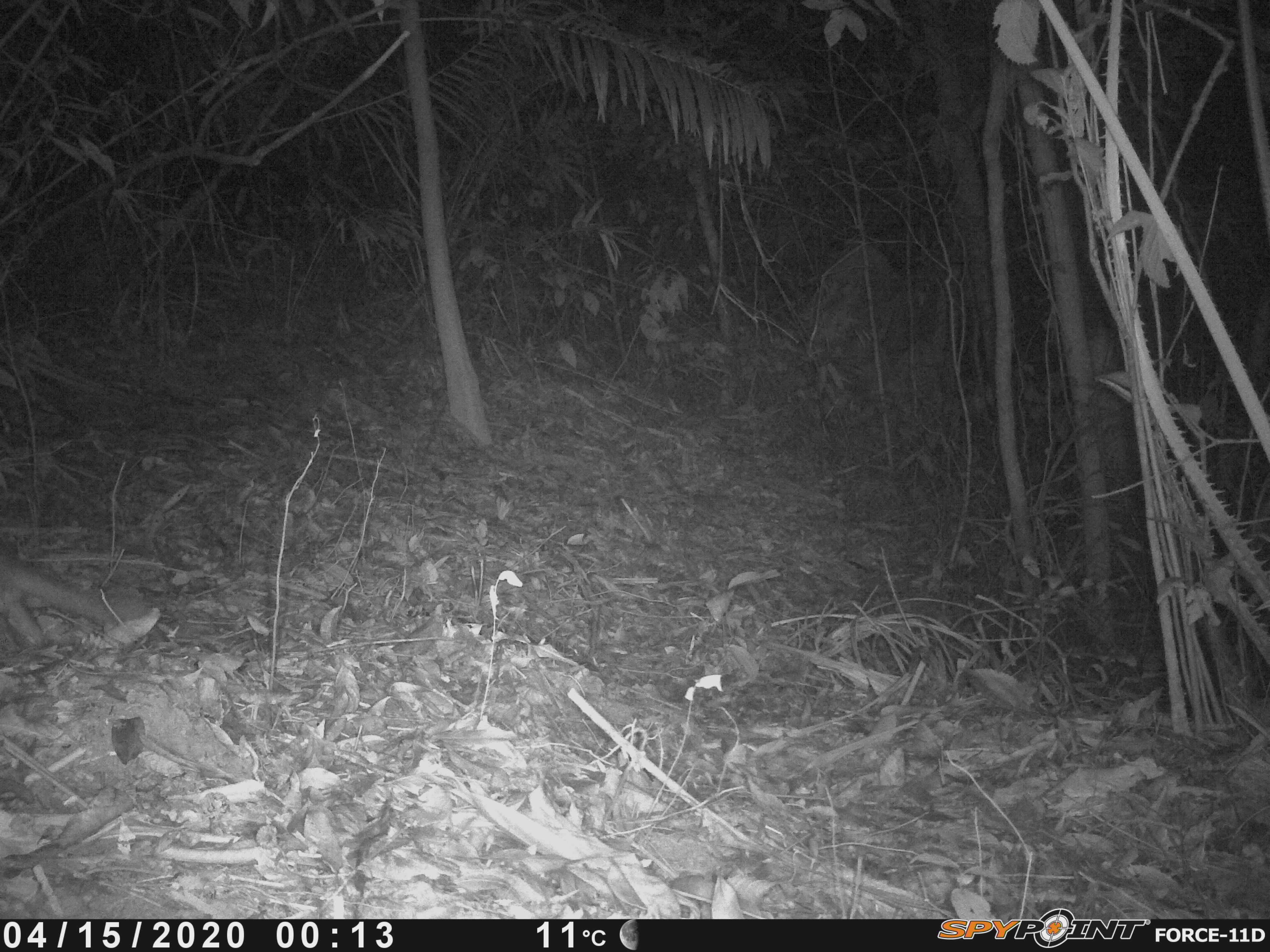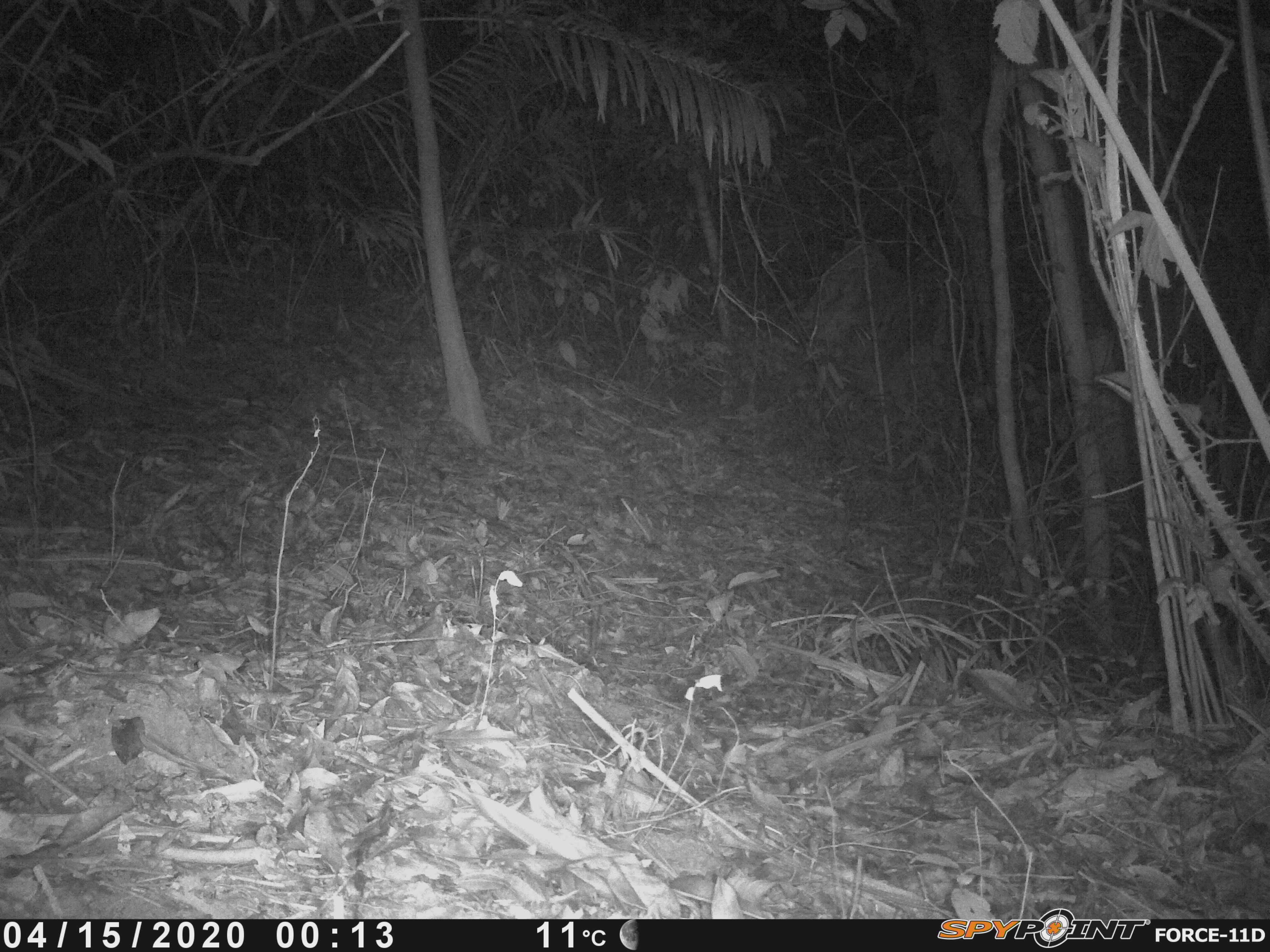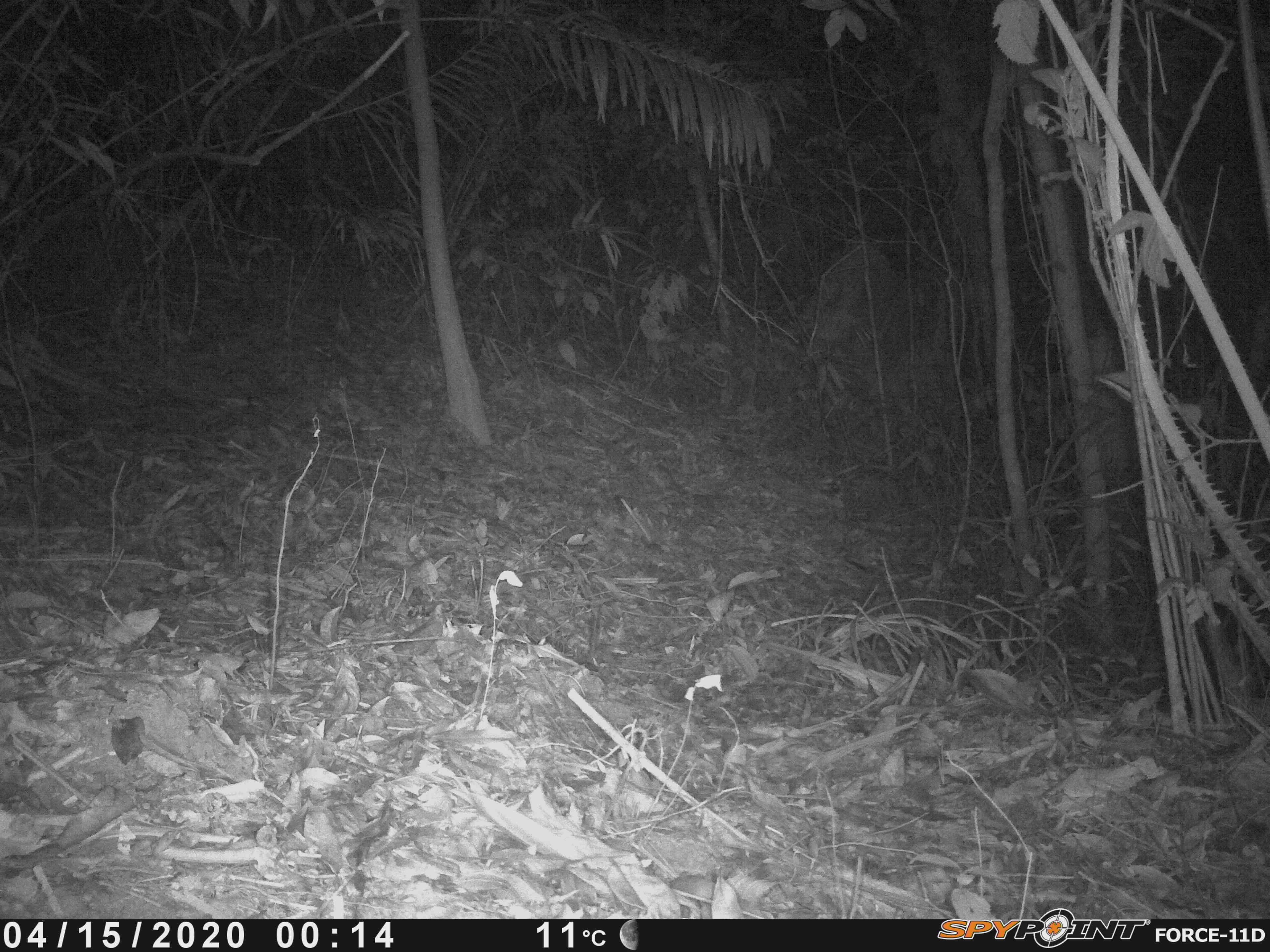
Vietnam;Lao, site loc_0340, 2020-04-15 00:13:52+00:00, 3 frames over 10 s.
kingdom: Animalia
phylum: Chordata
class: Mammalia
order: Carnivora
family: Mustelidae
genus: Melogale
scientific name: Melogale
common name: ferret badger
Ferret badger (Melogale). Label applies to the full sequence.